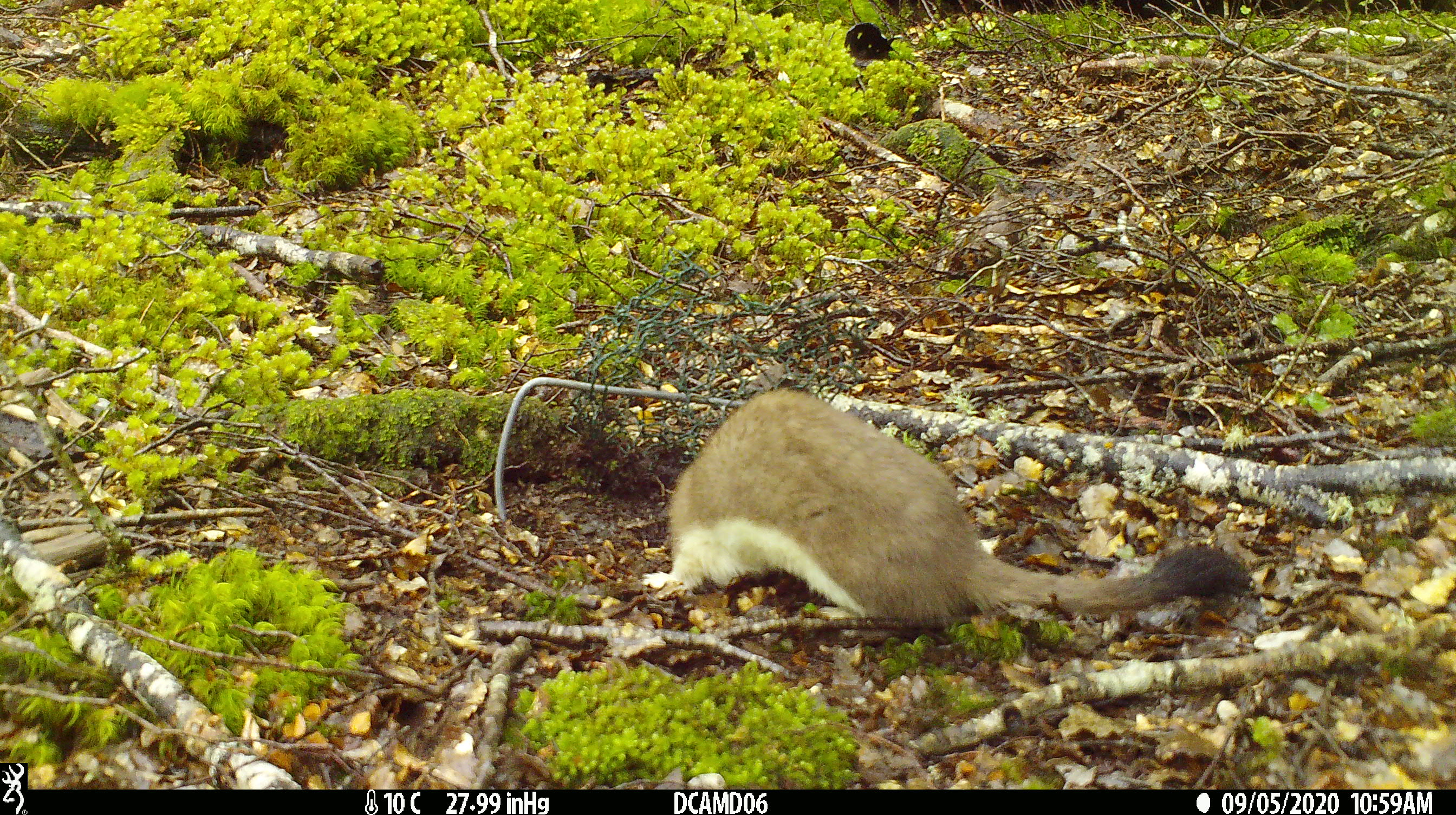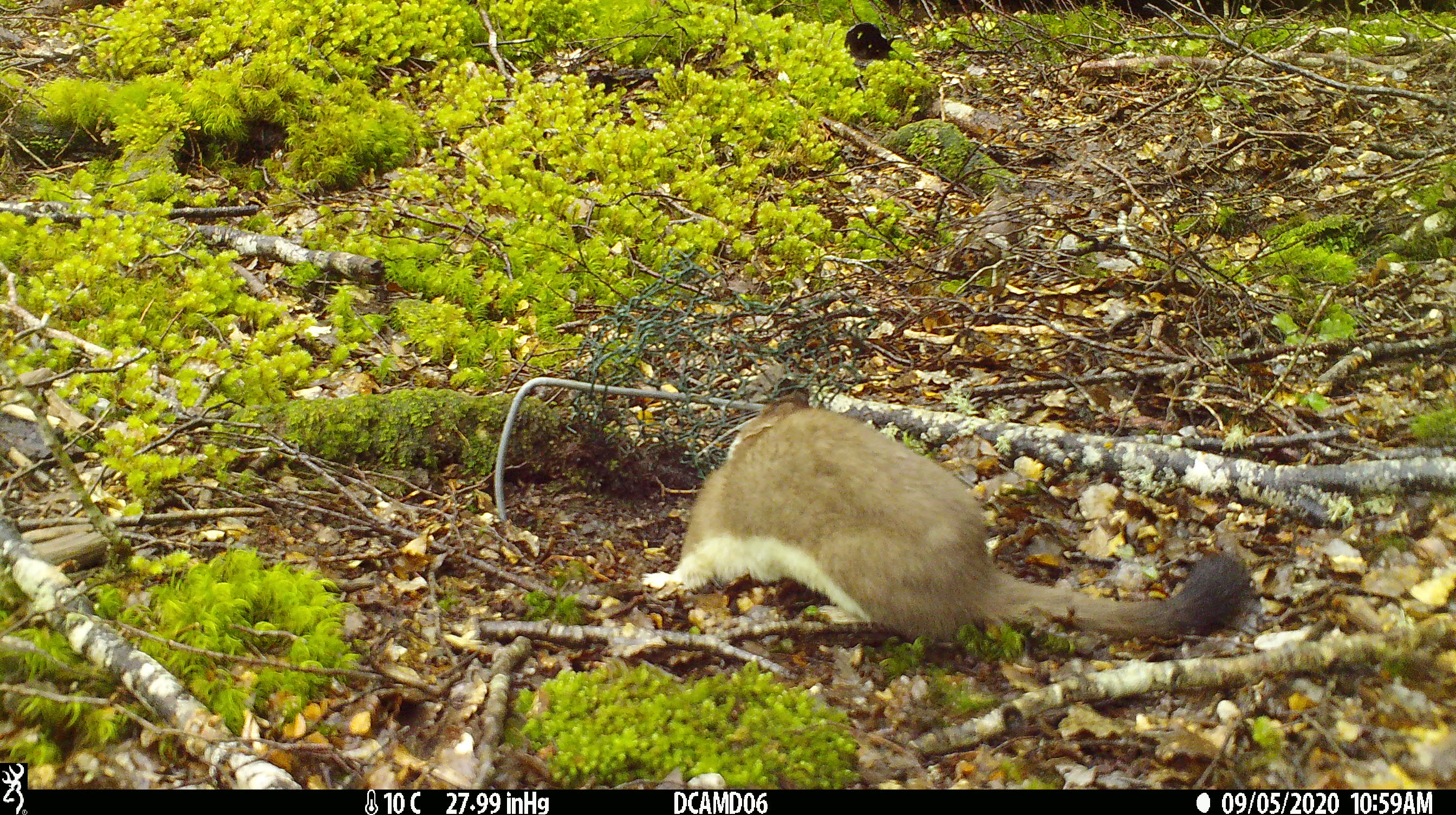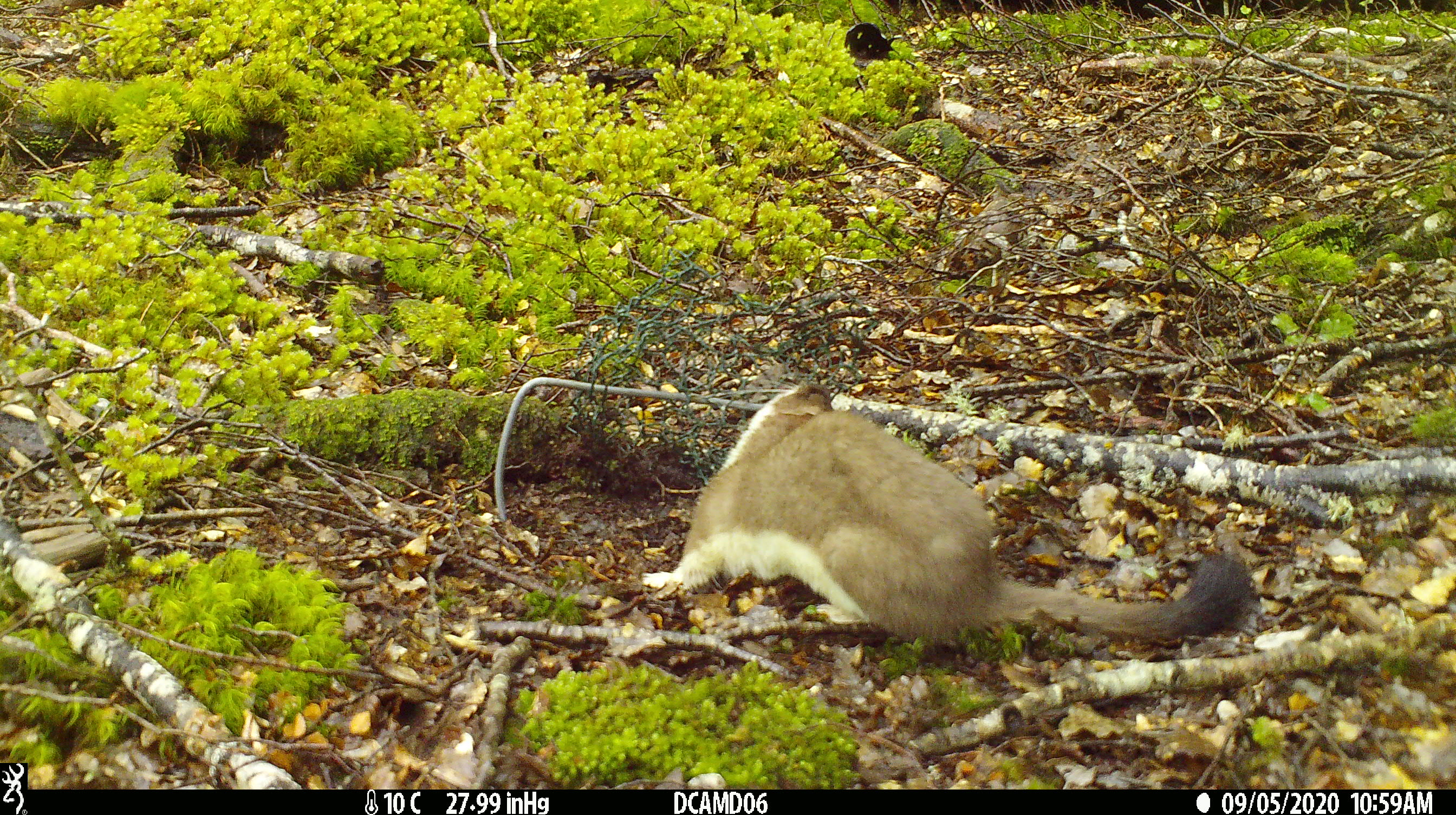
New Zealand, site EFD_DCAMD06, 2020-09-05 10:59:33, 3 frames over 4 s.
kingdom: Animalia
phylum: Chordata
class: Mammalia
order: Carnivora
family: Mustelidae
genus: Mustela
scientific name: Mustela erminea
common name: stoat